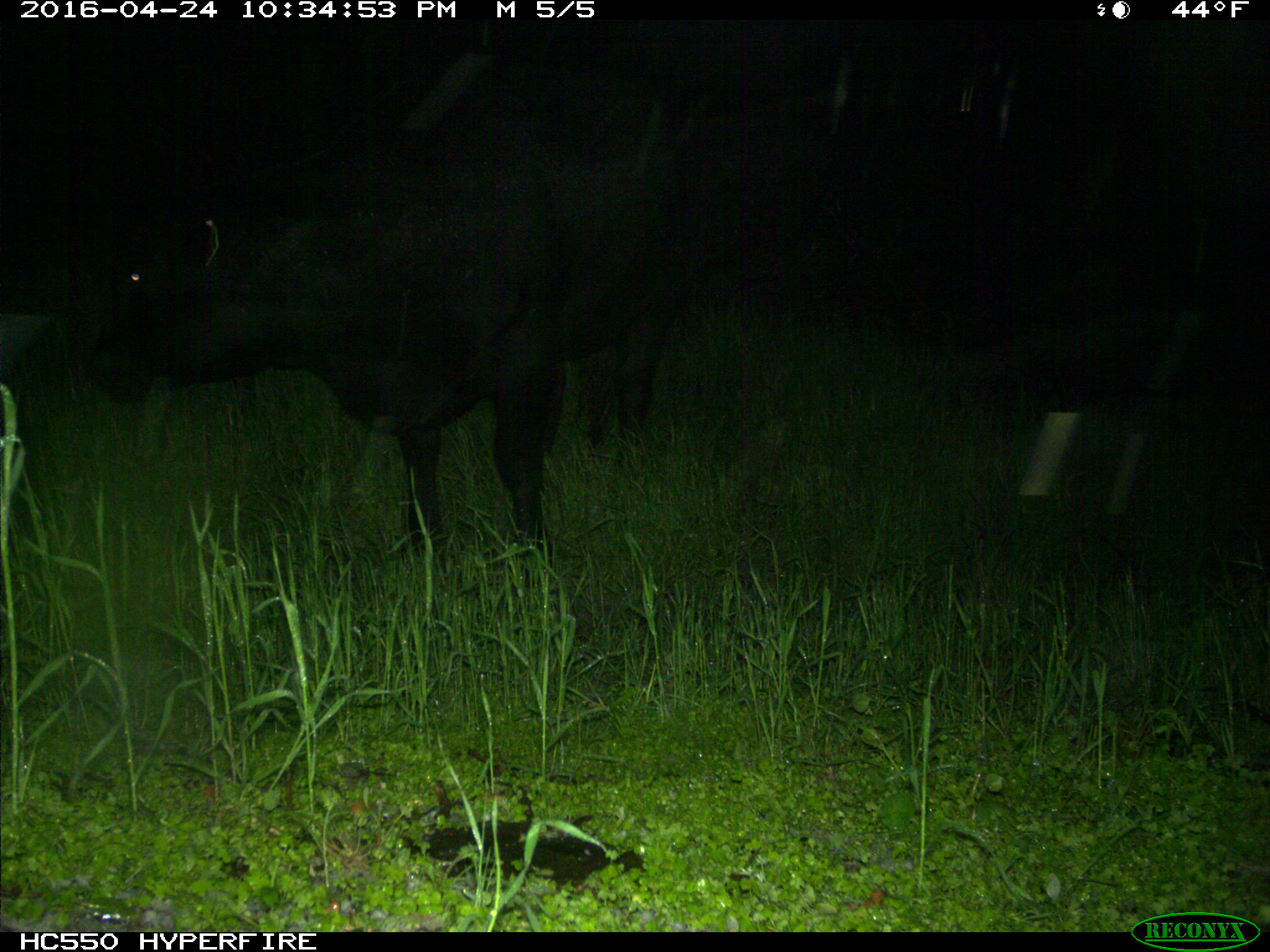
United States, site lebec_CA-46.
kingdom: Animalia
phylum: Chordata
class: Mammalia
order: Artiodactyla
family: Bovidae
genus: Bos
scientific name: Bos taurus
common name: domestic cow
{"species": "Bos taurus (domestic cow)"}